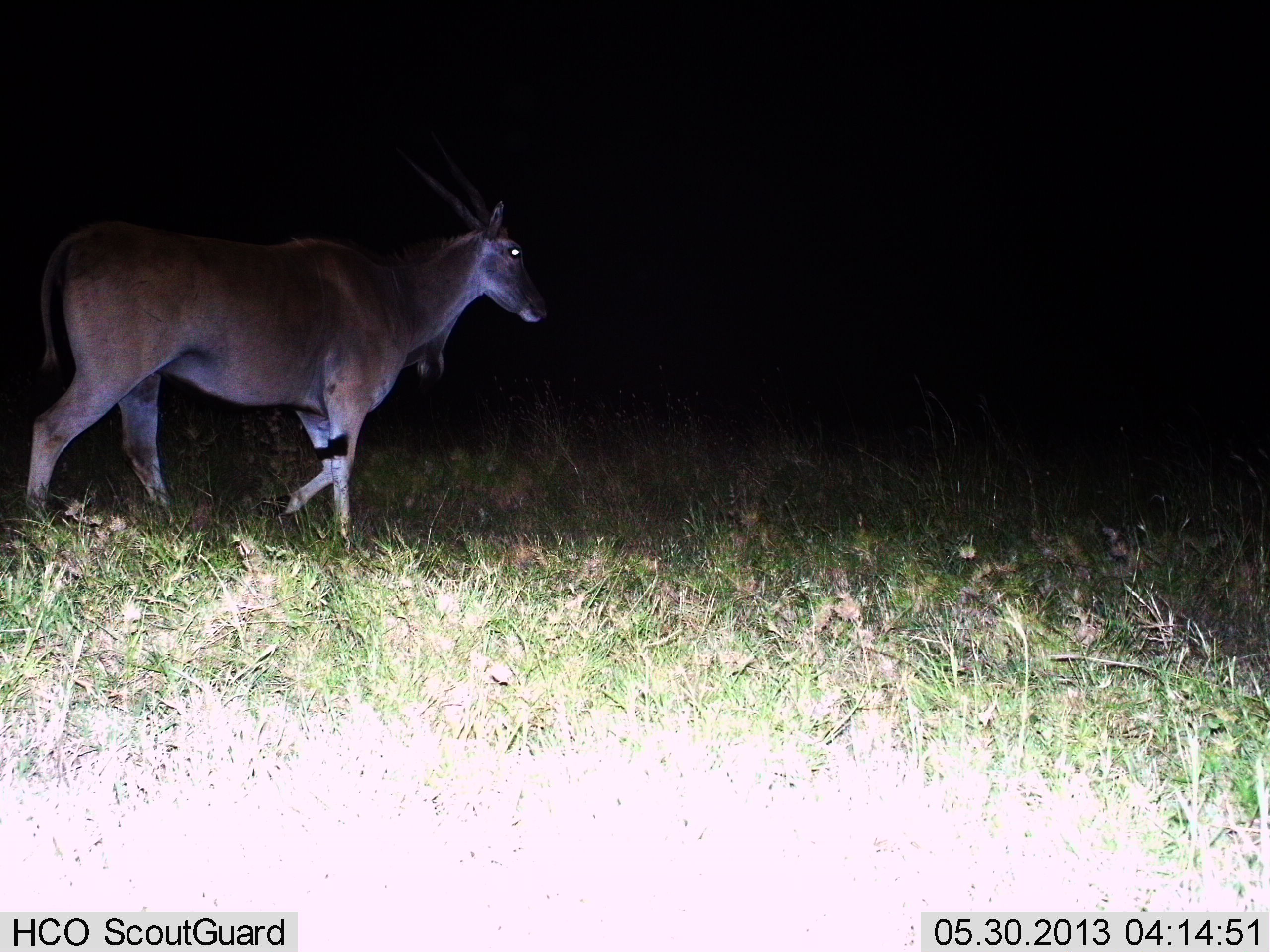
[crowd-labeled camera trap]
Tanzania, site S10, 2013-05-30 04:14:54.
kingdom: Animalia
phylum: Chordata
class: Mammalia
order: Artiodactyla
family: Bovidae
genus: Tragelaphus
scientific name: Tragelaphus oryx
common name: eland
Eland (Tragelaphus oryx), count 1. Behavior (volunteer vote fractions): standing 4%, resting 0%, moving 96%, interacting 0%. Young present (vote fraction): 0%. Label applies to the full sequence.